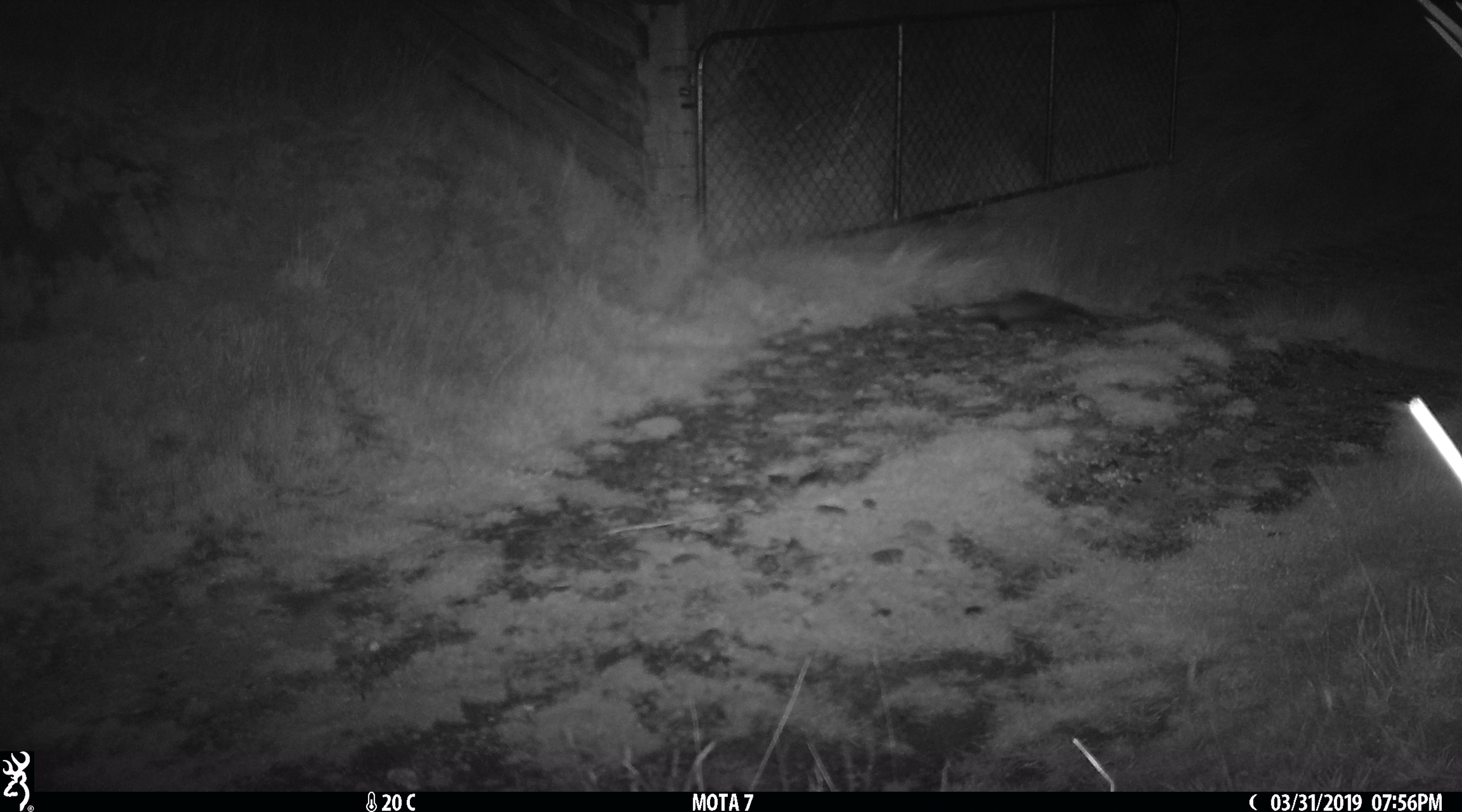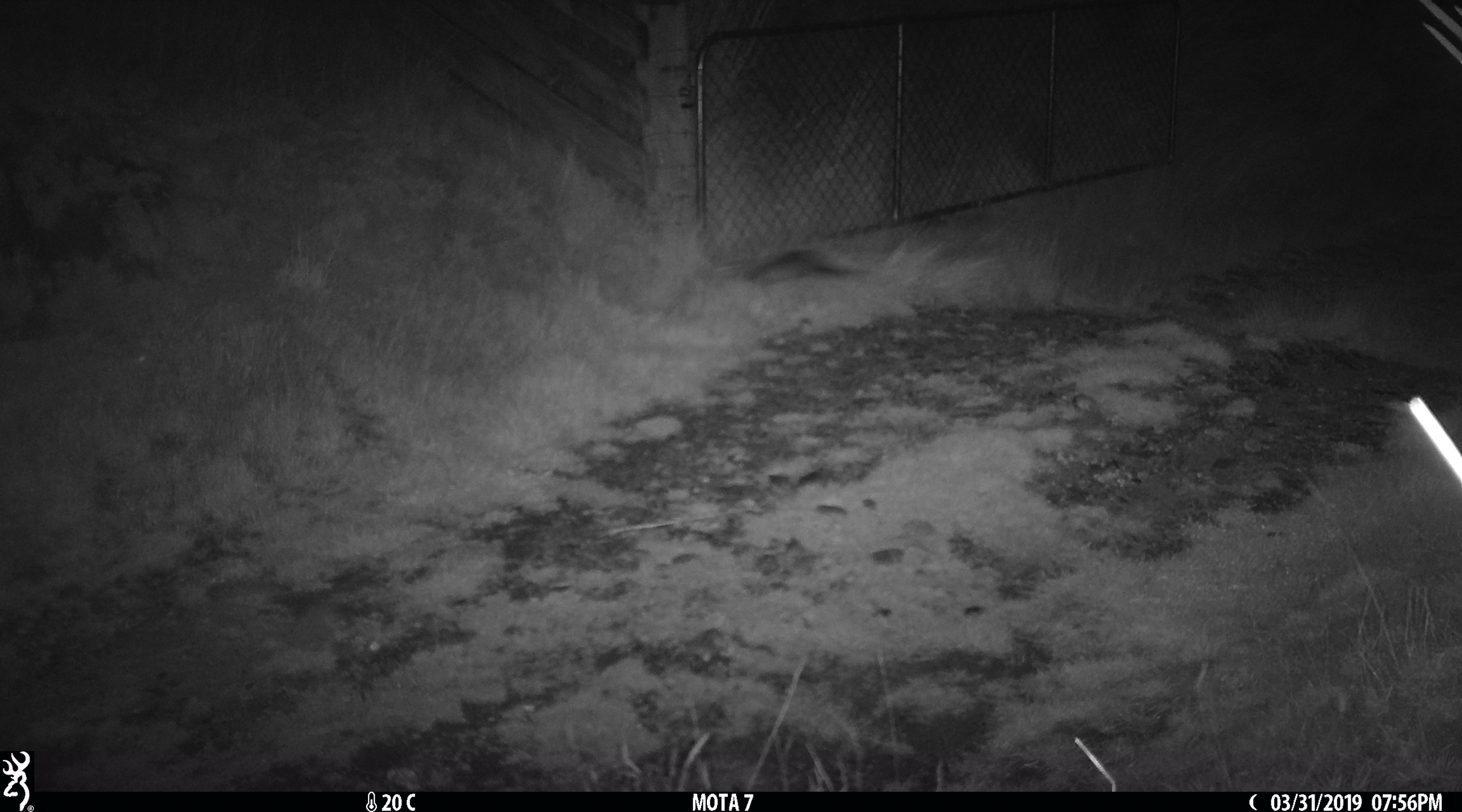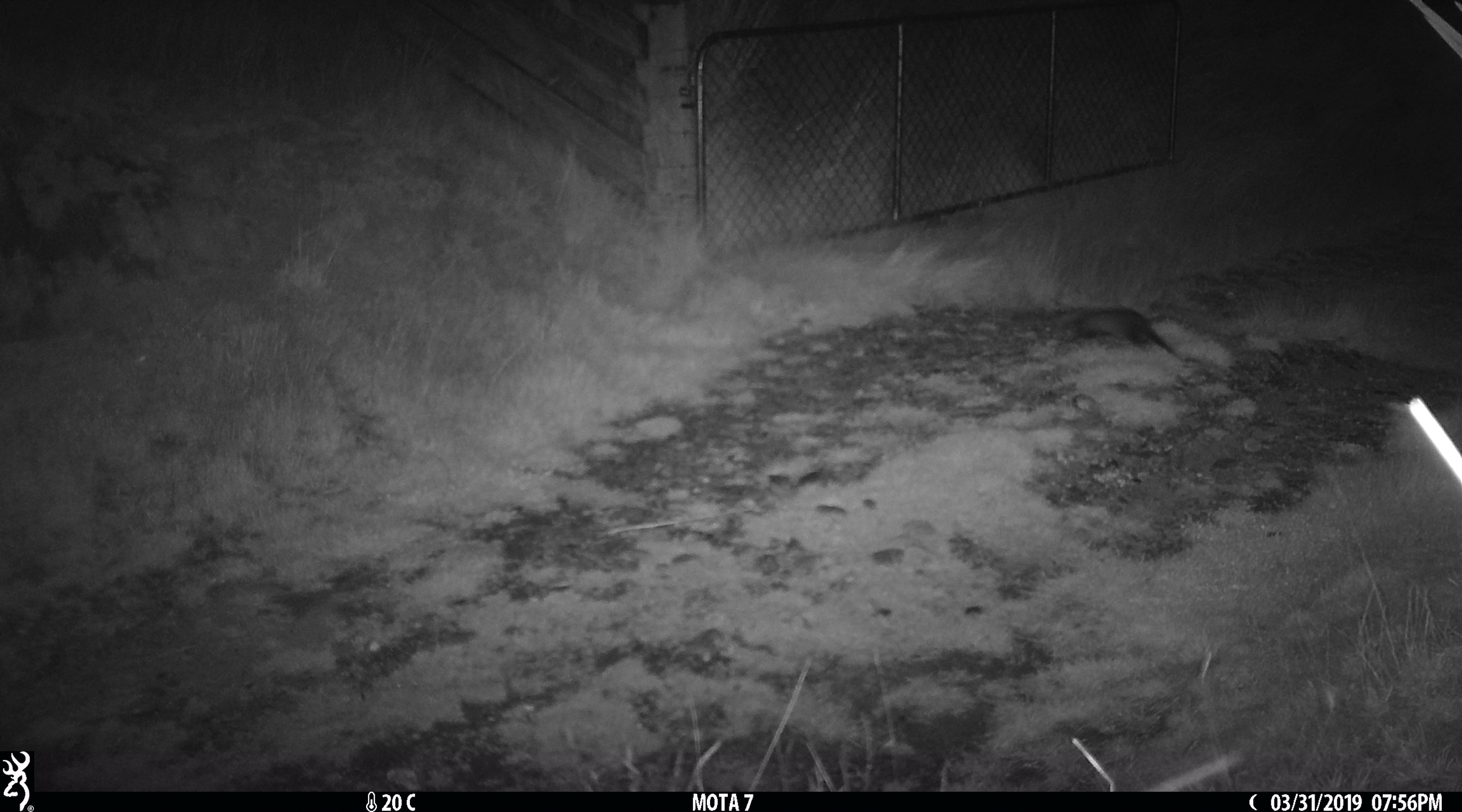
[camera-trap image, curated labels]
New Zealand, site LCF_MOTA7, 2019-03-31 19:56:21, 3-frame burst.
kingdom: Animalia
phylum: Chordata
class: Mammalia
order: Carnivora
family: Mustelidae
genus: Mustela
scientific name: Mustela furo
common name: ferret